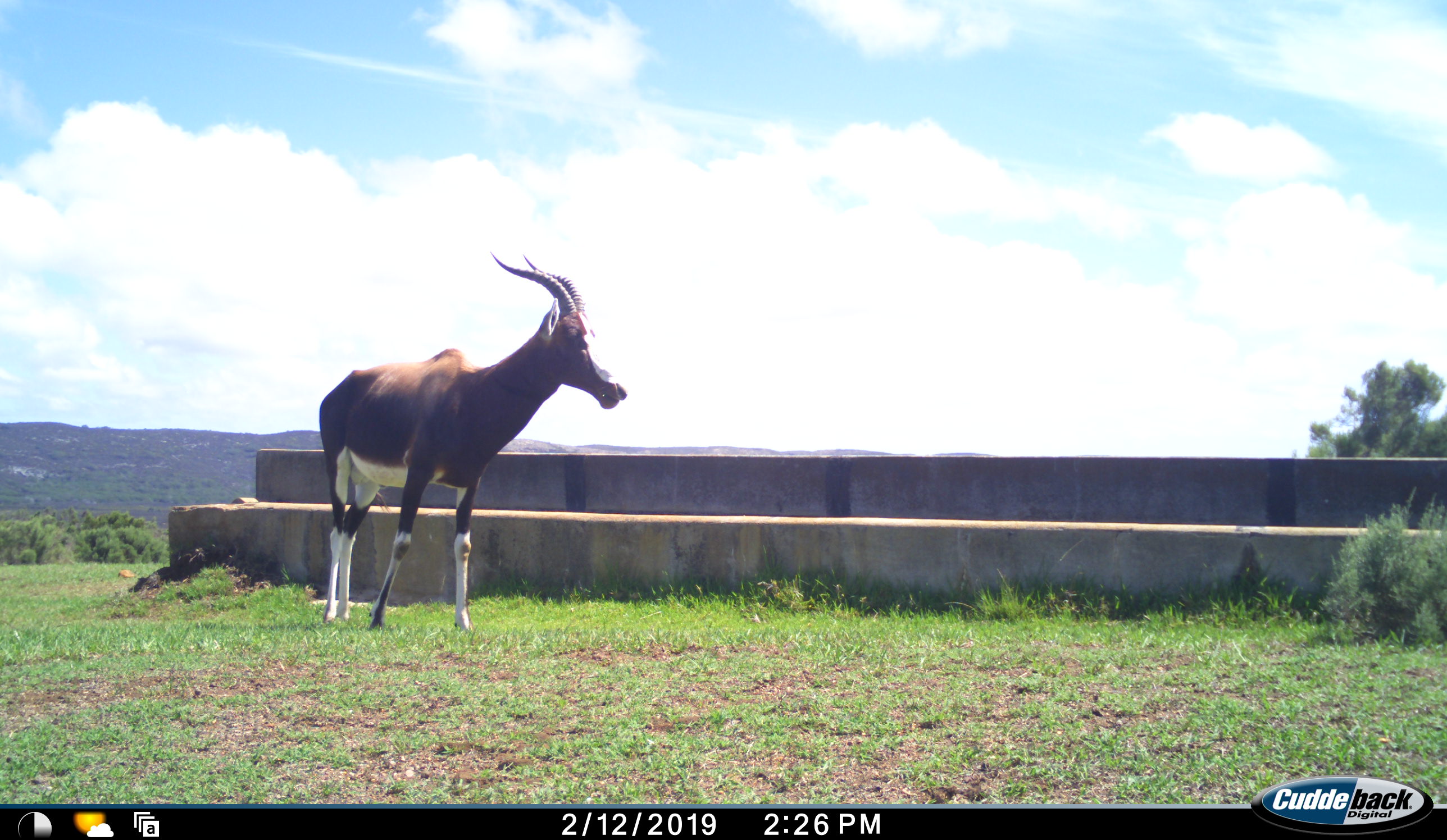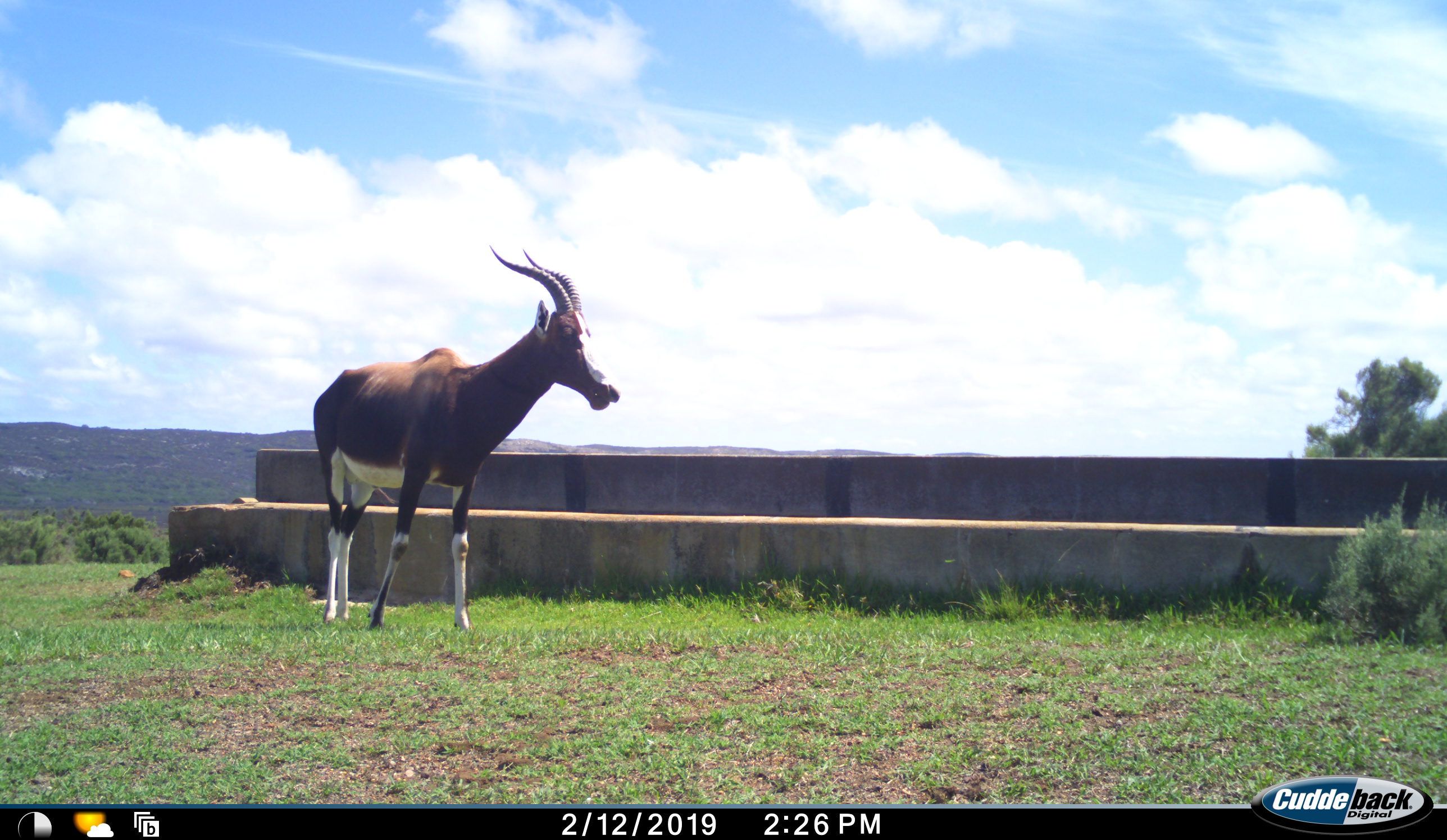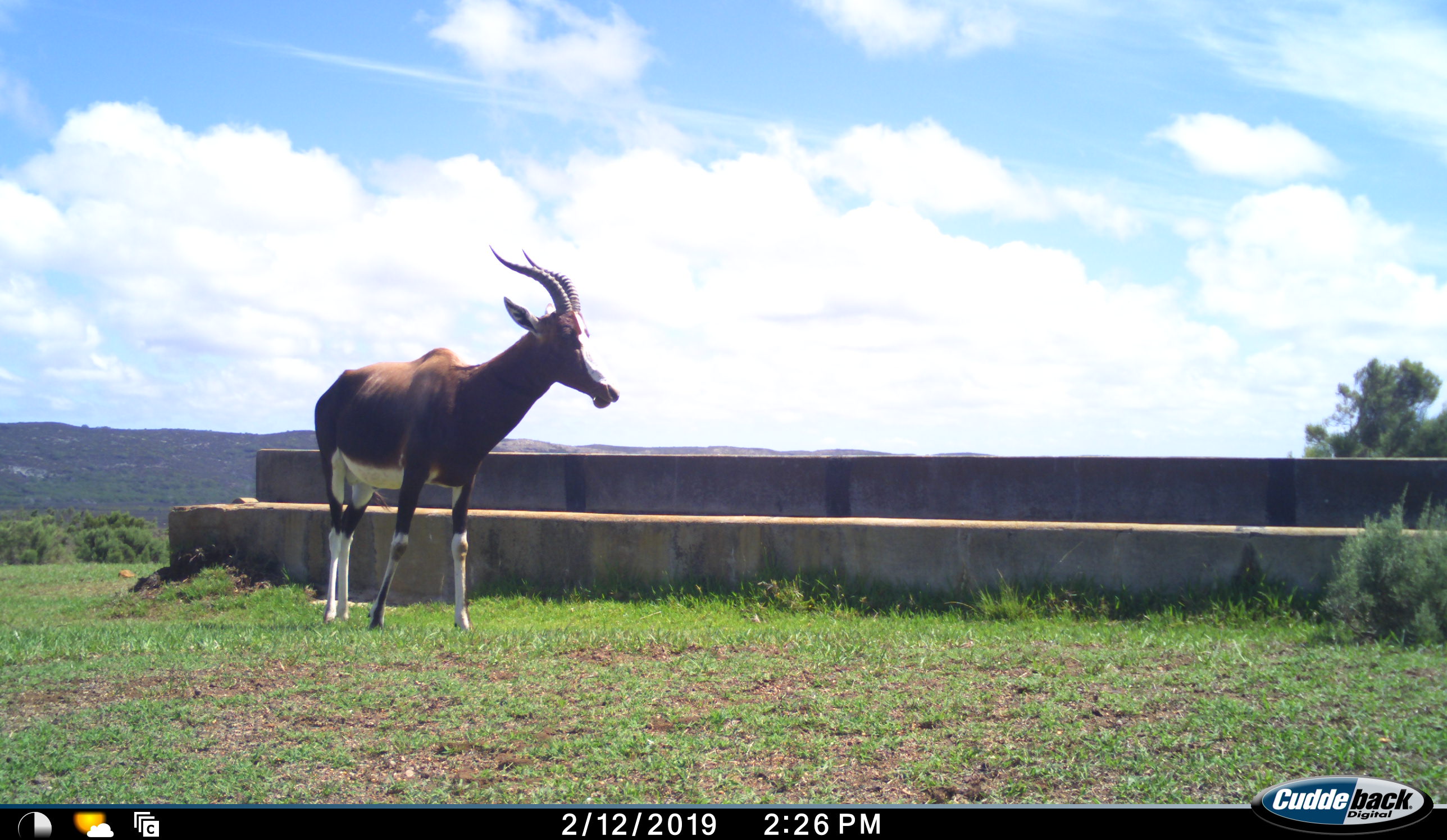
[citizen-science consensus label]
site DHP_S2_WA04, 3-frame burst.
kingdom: Animalia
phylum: Chordata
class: Mammalia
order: Artiodactyla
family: Bovidae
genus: Damaliscus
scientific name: Damaliscus pygargus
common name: bontebok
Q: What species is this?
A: Bontebok (Damaliscus pygargus).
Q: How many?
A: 1.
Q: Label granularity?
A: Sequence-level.